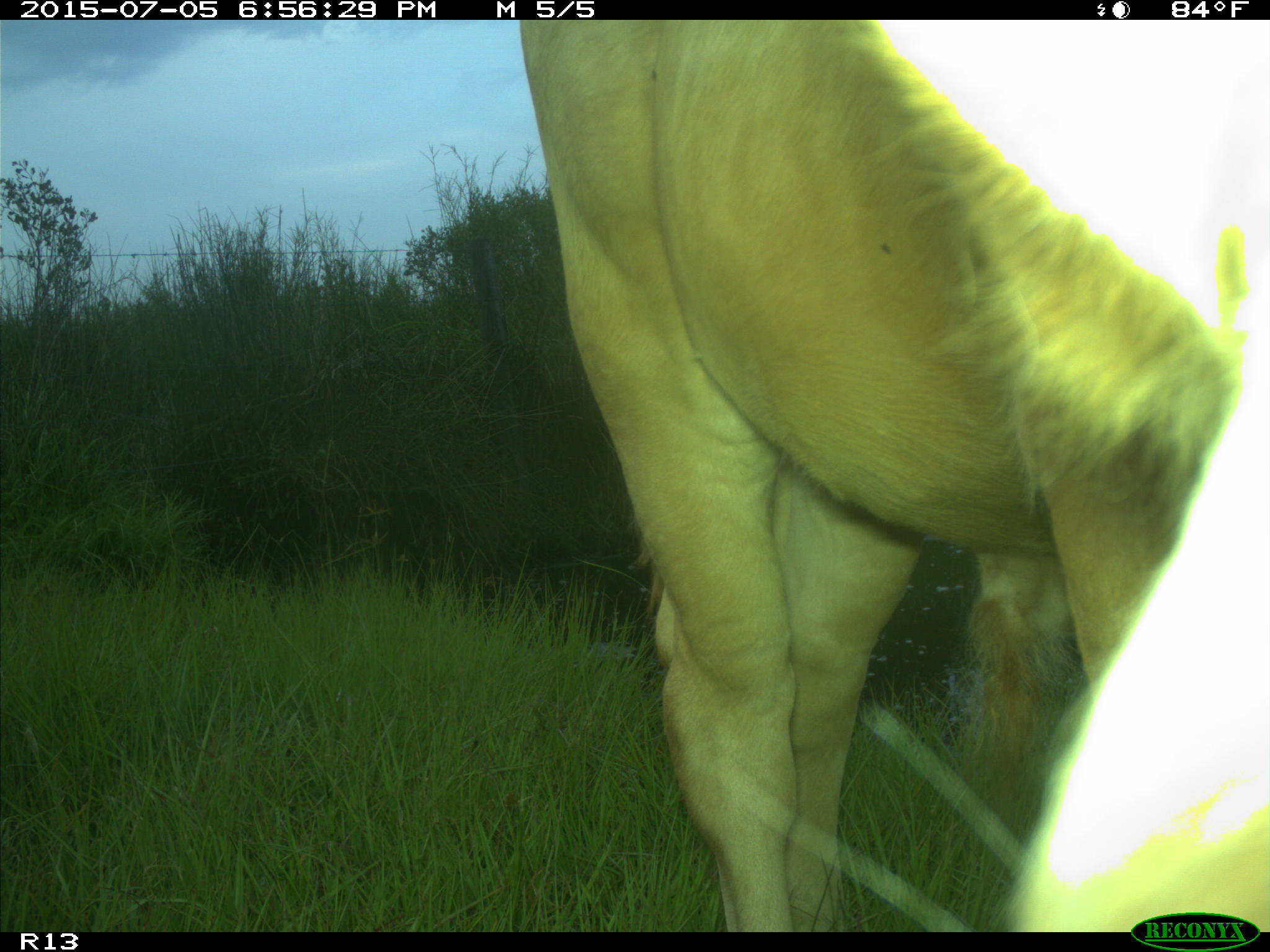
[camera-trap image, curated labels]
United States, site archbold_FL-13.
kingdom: Animalia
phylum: Chordata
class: Mammalia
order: Artiodactyla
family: Bovidae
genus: Bos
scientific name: Bos taurus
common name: domestic cow